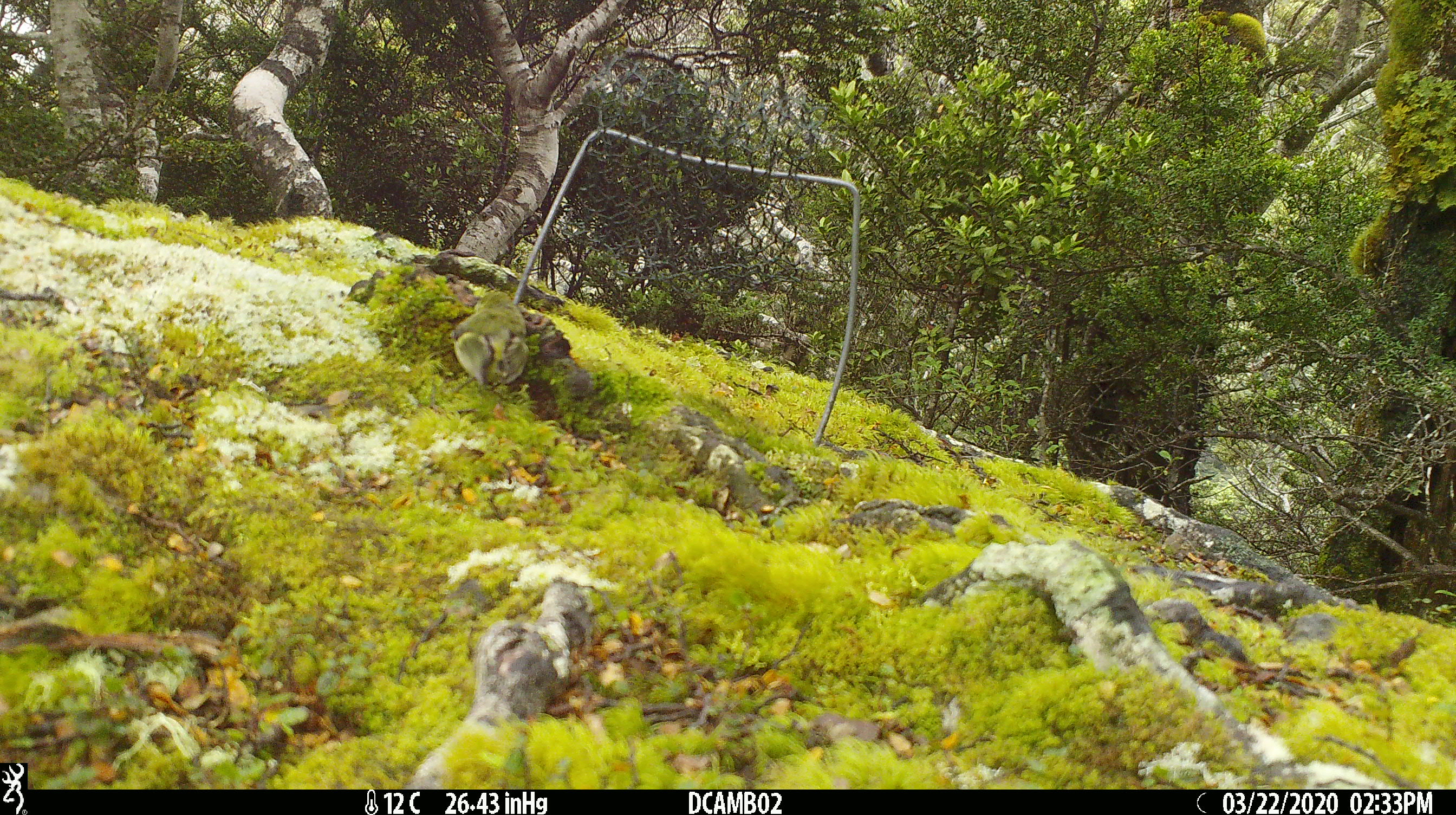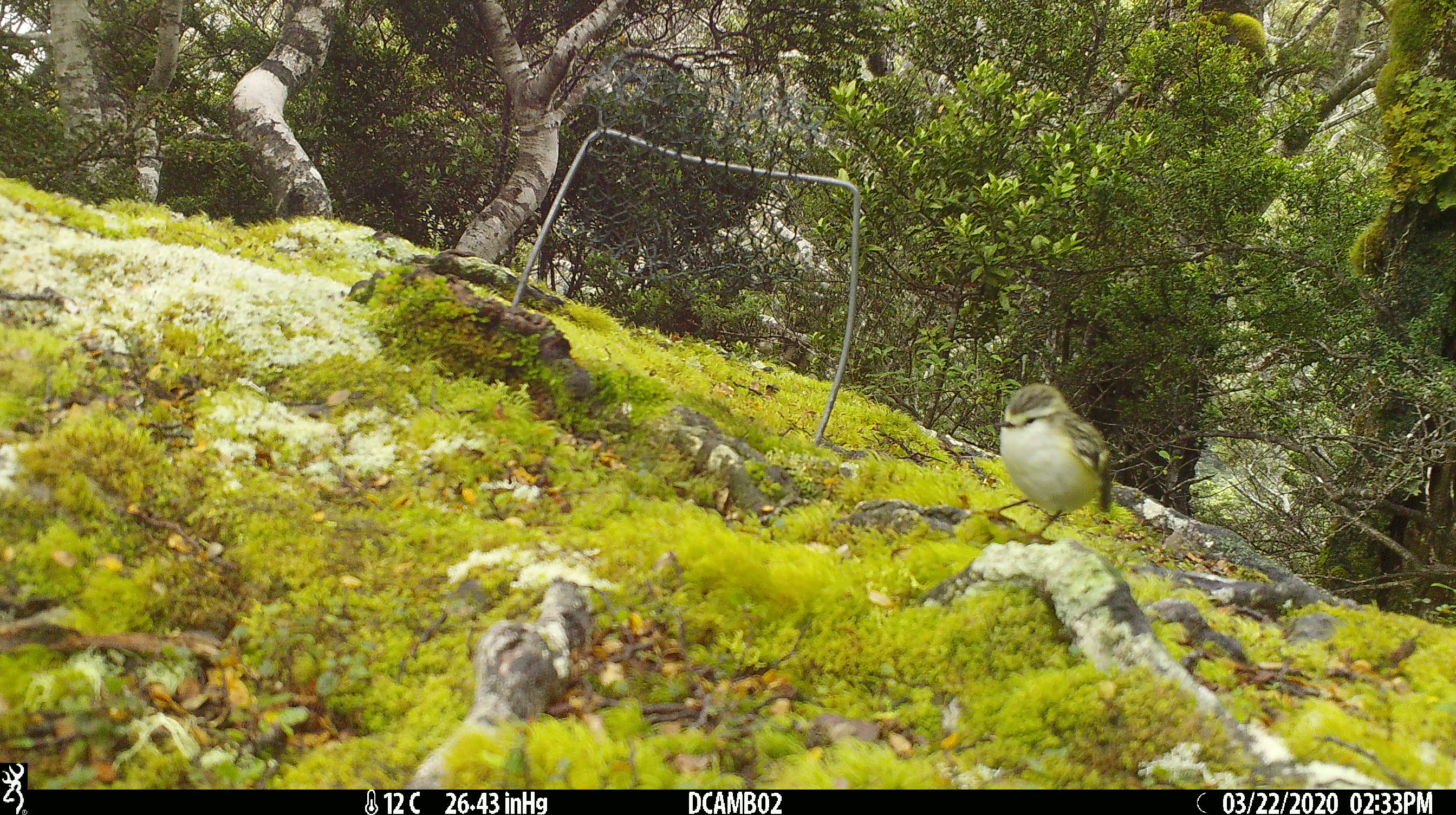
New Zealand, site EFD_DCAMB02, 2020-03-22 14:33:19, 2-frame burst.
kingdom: Animalia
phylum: Chordata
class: Aves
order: Passeriformes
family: Acanthisittidae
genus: Acanthisitta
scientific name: Acanthisitta chloris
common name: rifleman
Rifleman (Acanthisitta chloris).